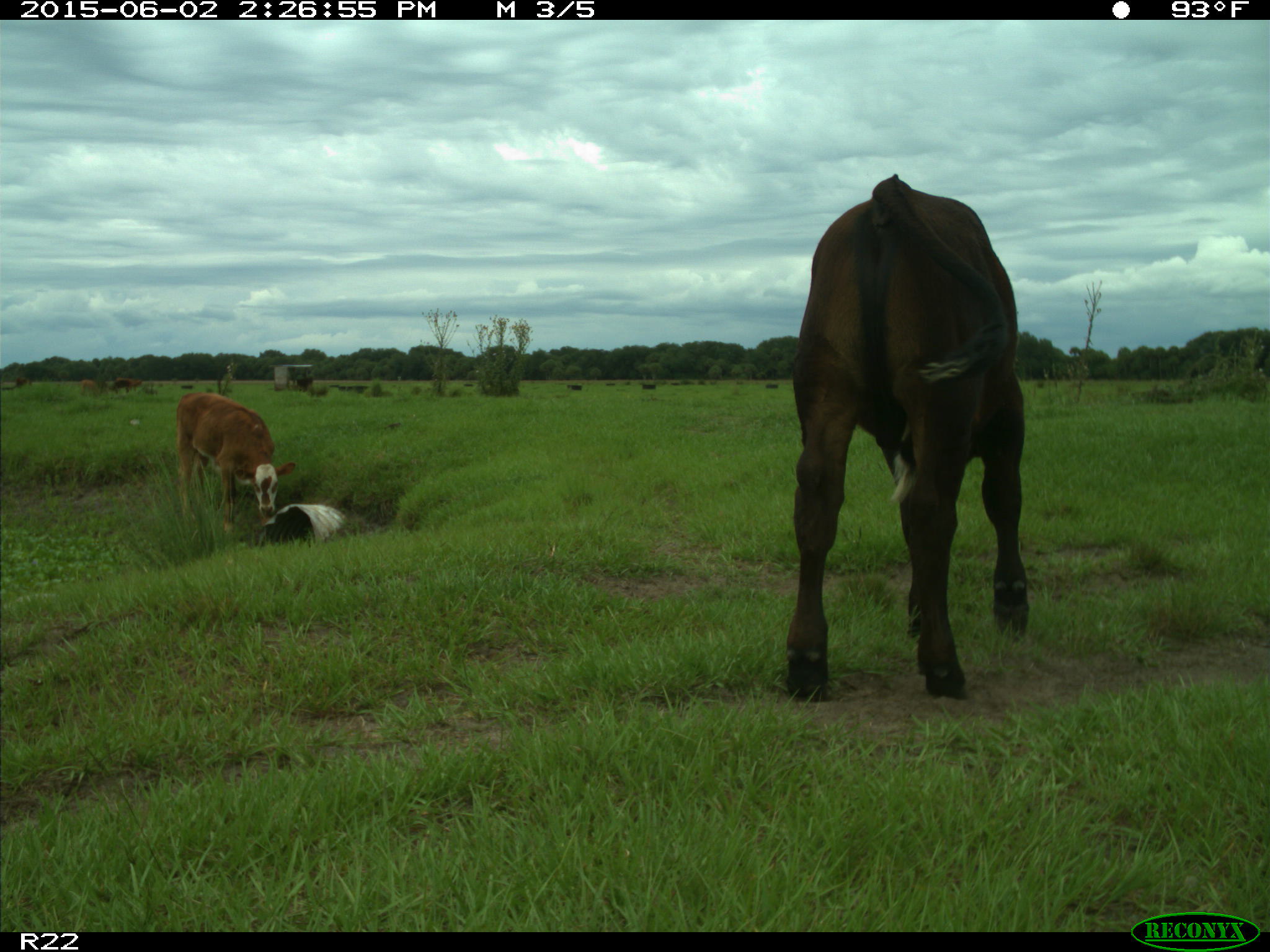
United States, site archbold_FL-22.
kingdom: Animalia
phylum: Chordata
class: Mammalia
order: Artiodactyla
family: Bovidae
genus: Bos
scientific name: Bos taurus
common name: domestic cow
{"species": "Bos taurus (domestic cow)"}